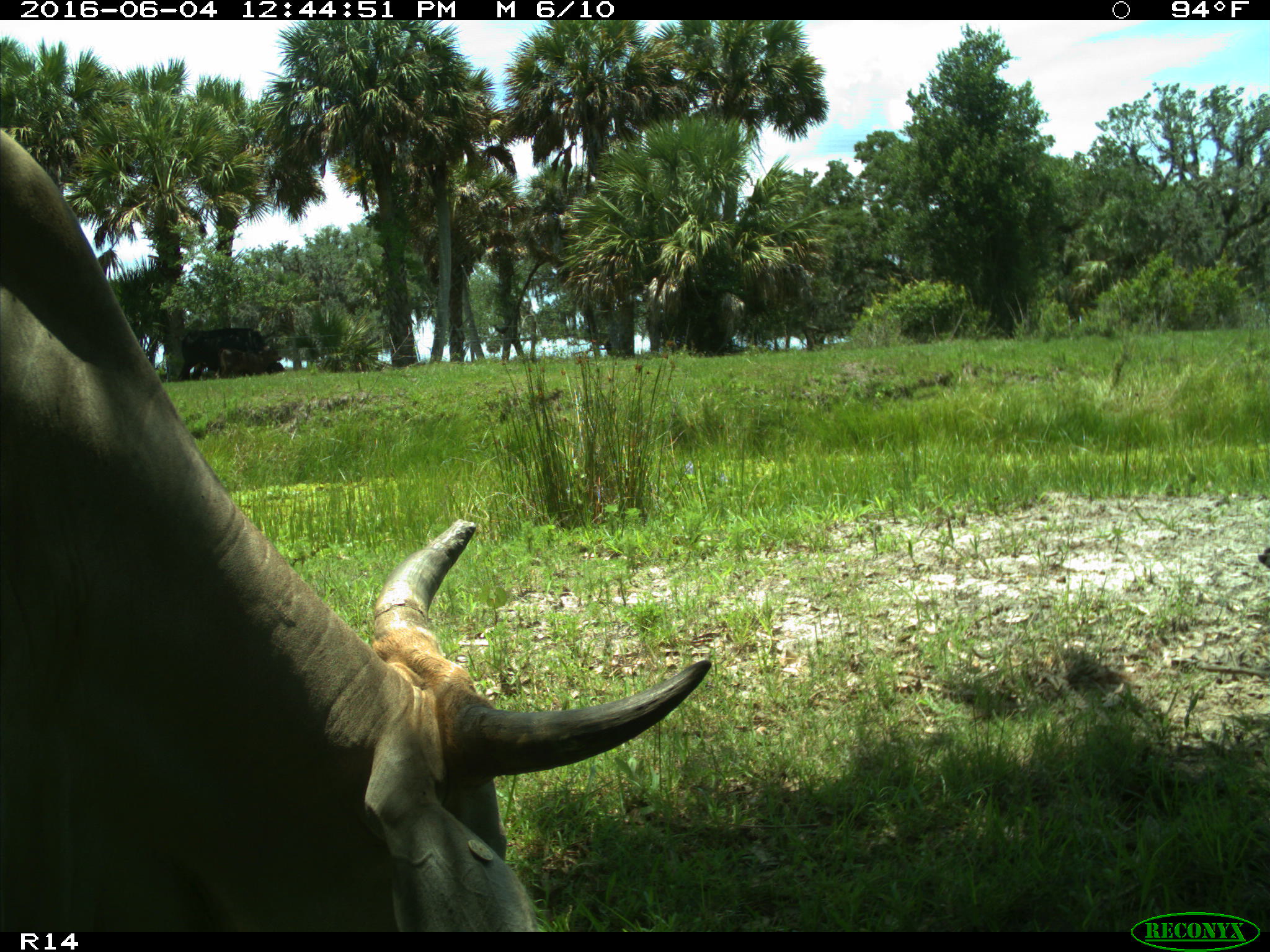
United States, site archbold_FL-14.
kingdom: Animalia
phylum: Chordata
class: Mammalia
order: Artiodactyla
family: Bovidae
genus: Bos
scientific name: Bos taurus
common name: domestic cow